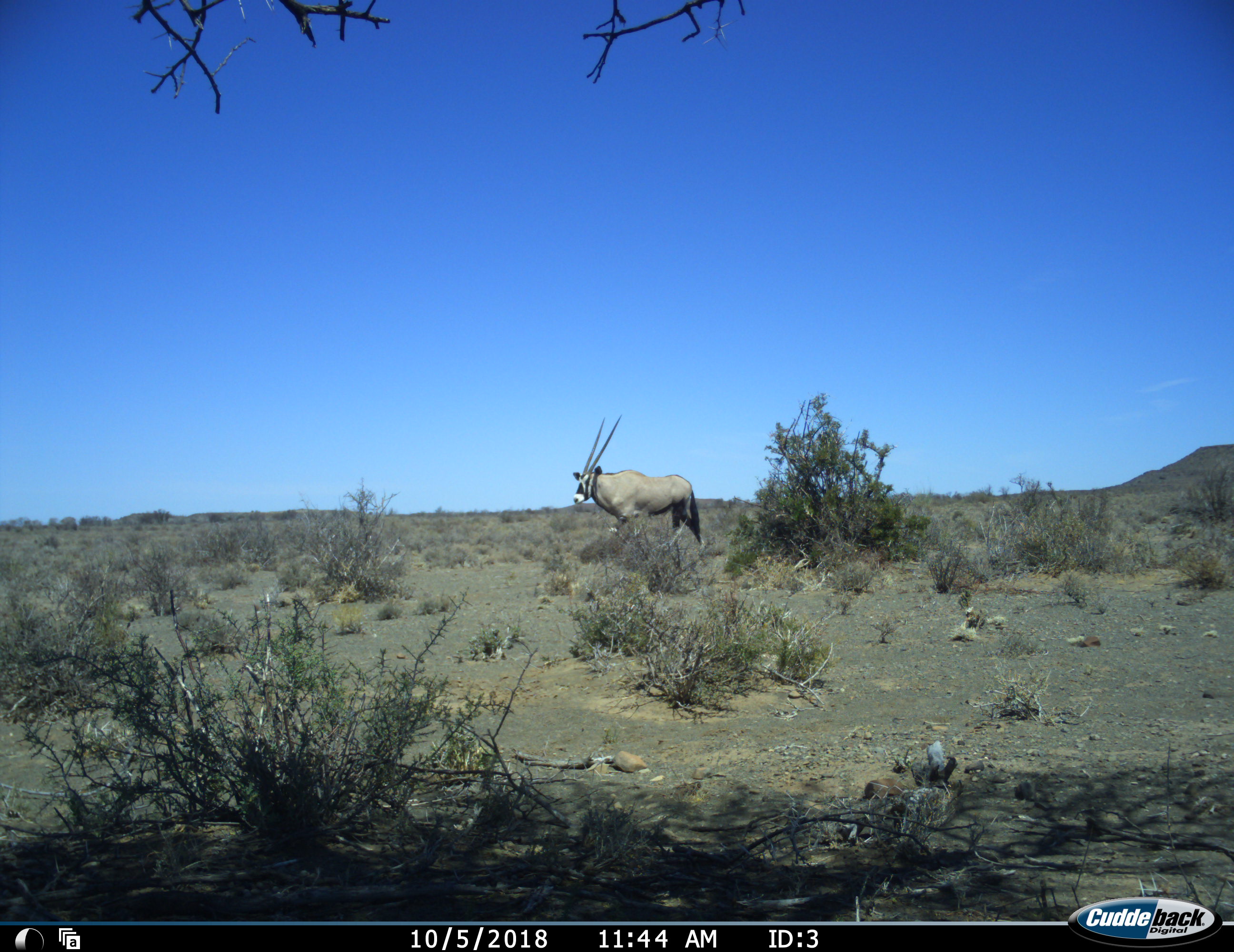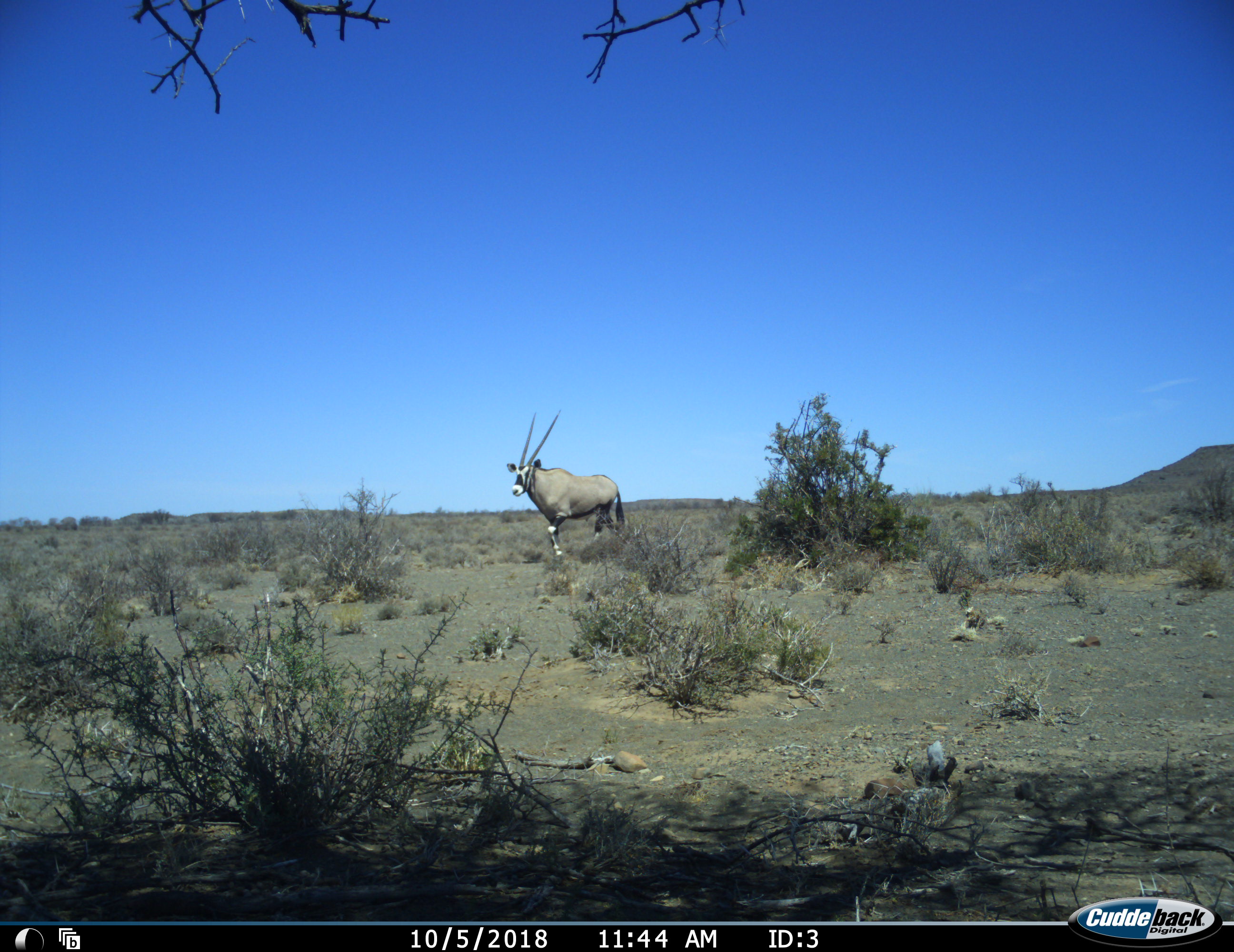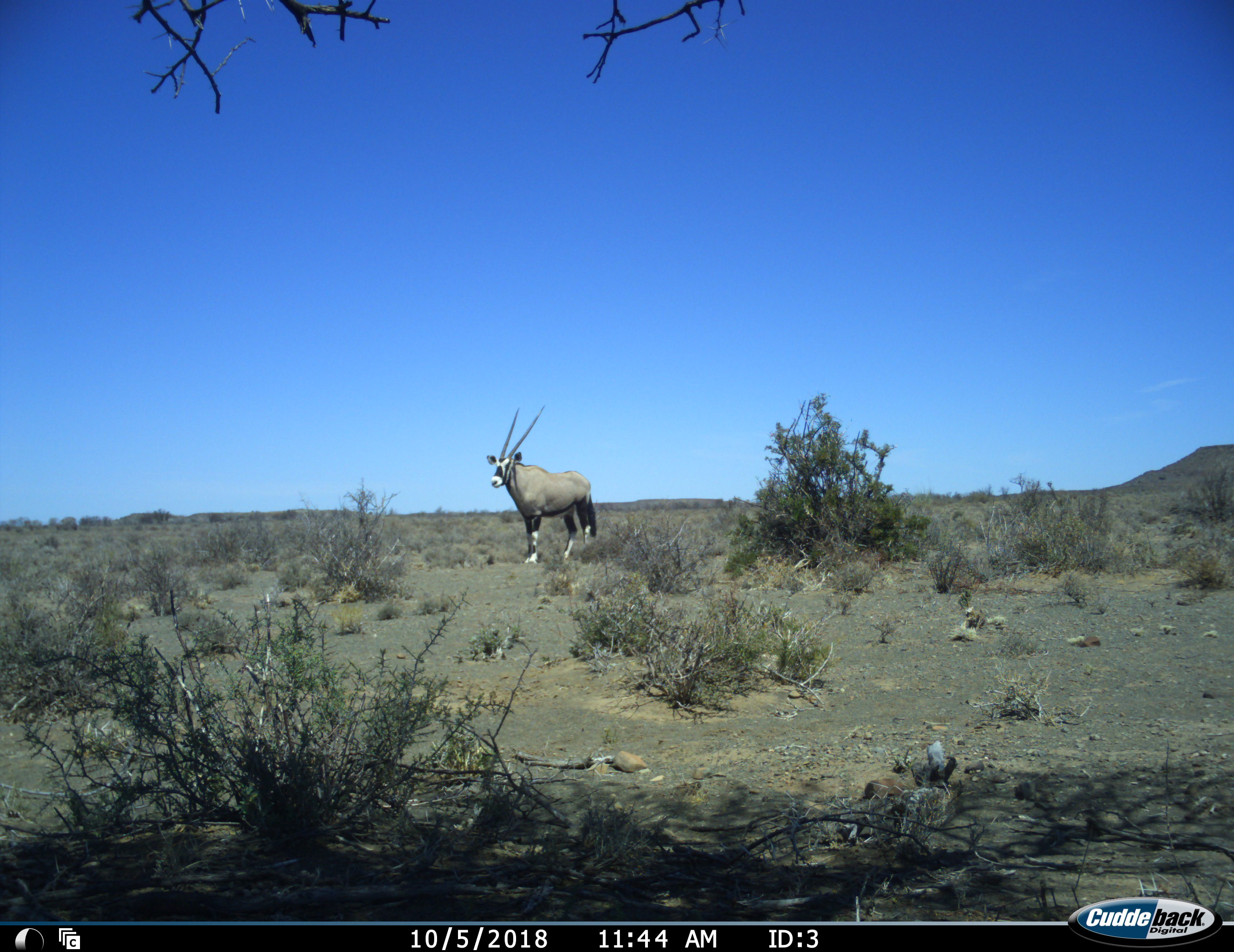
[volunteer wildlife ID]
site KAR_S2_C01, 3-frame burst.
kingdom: Animalia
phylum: Chordata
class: Mammalia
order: Artiodactyla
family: Bovidae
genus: Oryx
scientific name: Oryx gazella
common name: gemsbok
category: oryx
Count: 1.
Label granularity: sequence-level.